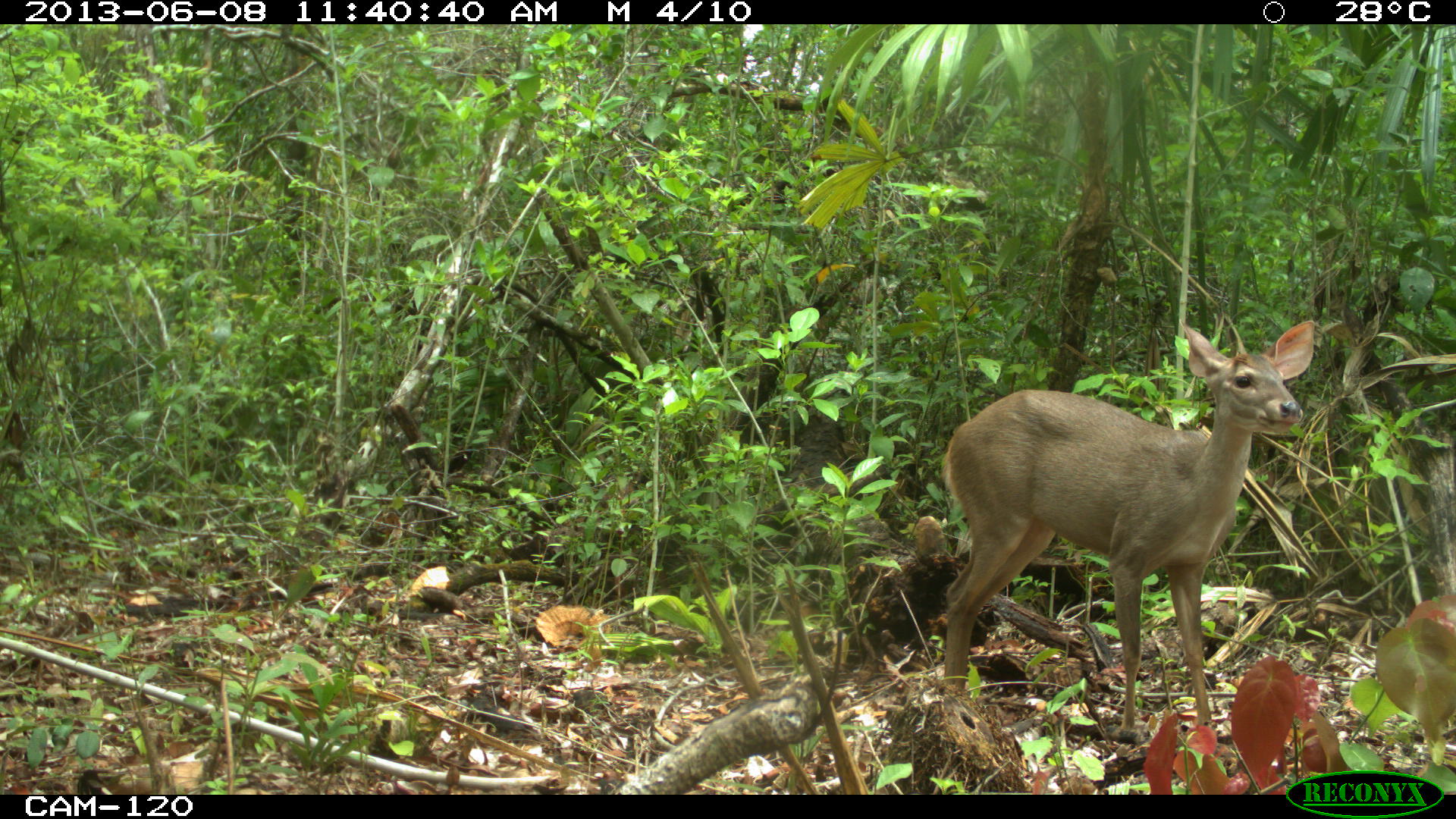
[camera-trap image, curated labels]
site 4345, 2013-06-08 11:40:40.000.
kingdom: Animalia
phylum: Chordata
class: Mammalia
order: Artiodactyla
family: Cervidae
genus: Odocoileus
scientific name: Odocoileus pandora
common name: yucatán brown brocket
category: mazama pandora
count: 1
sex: female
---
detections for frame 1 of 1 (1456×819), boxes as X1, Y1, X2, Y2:
mazama pandora: 937, 315, 1317, 739